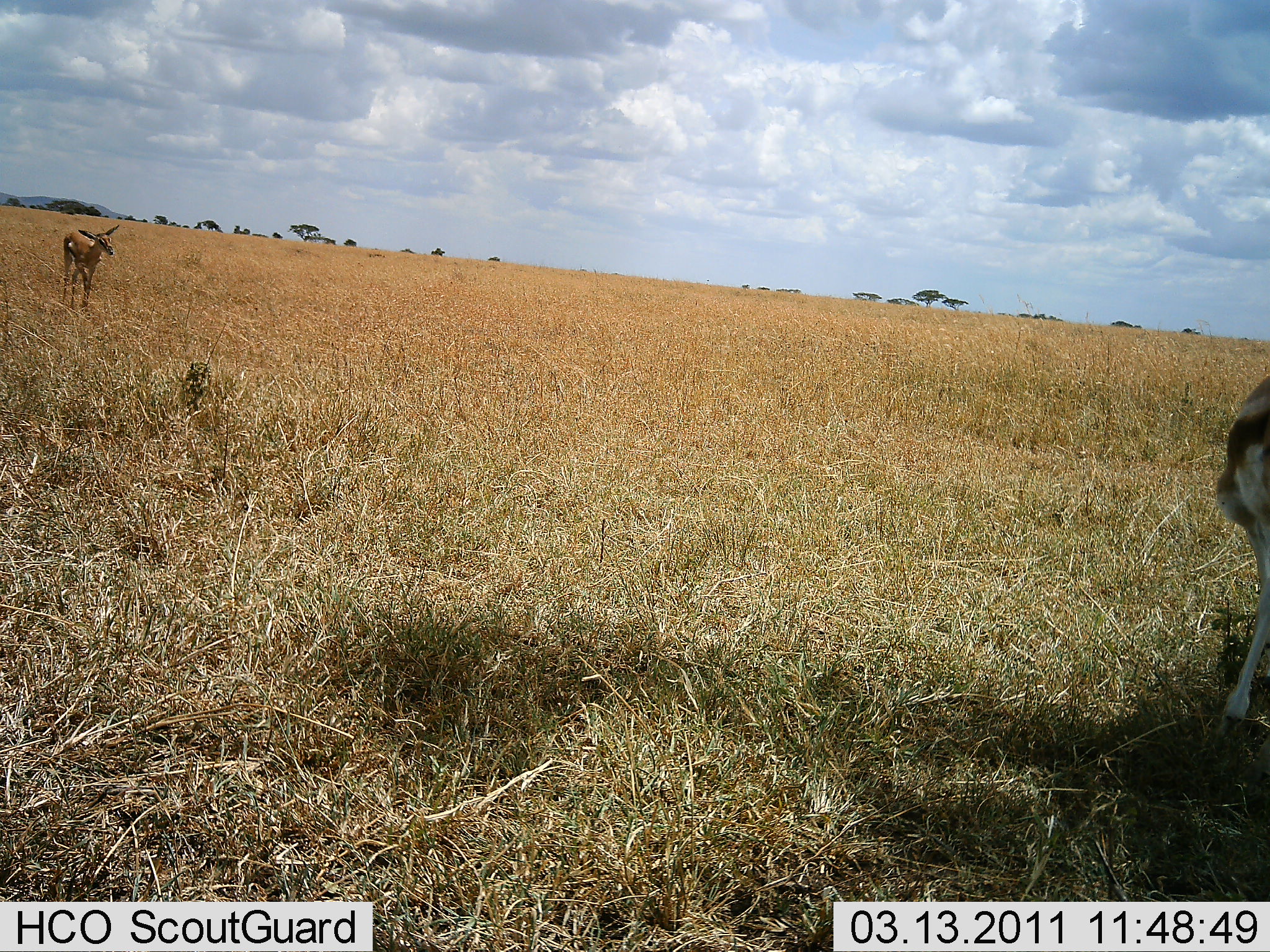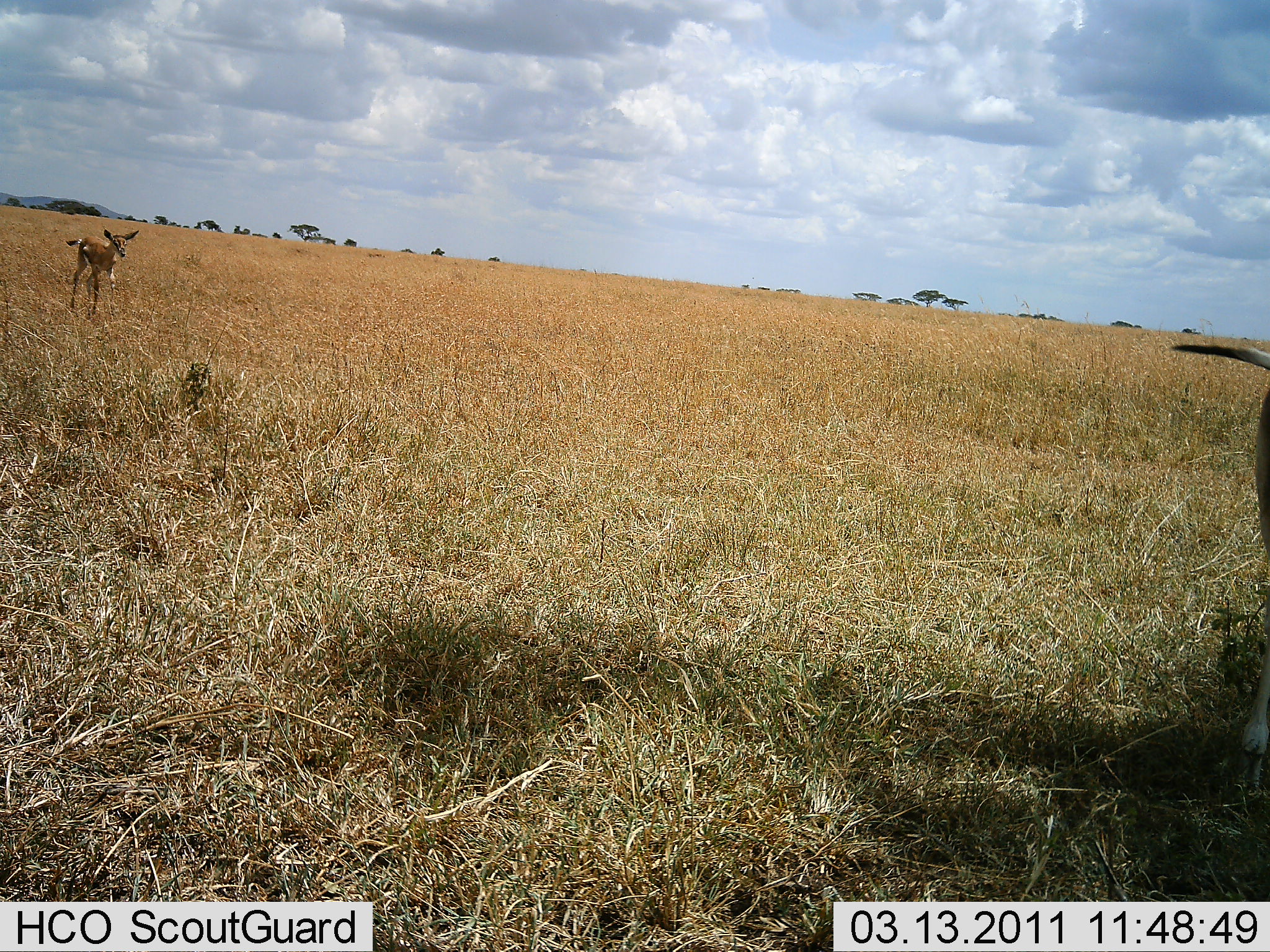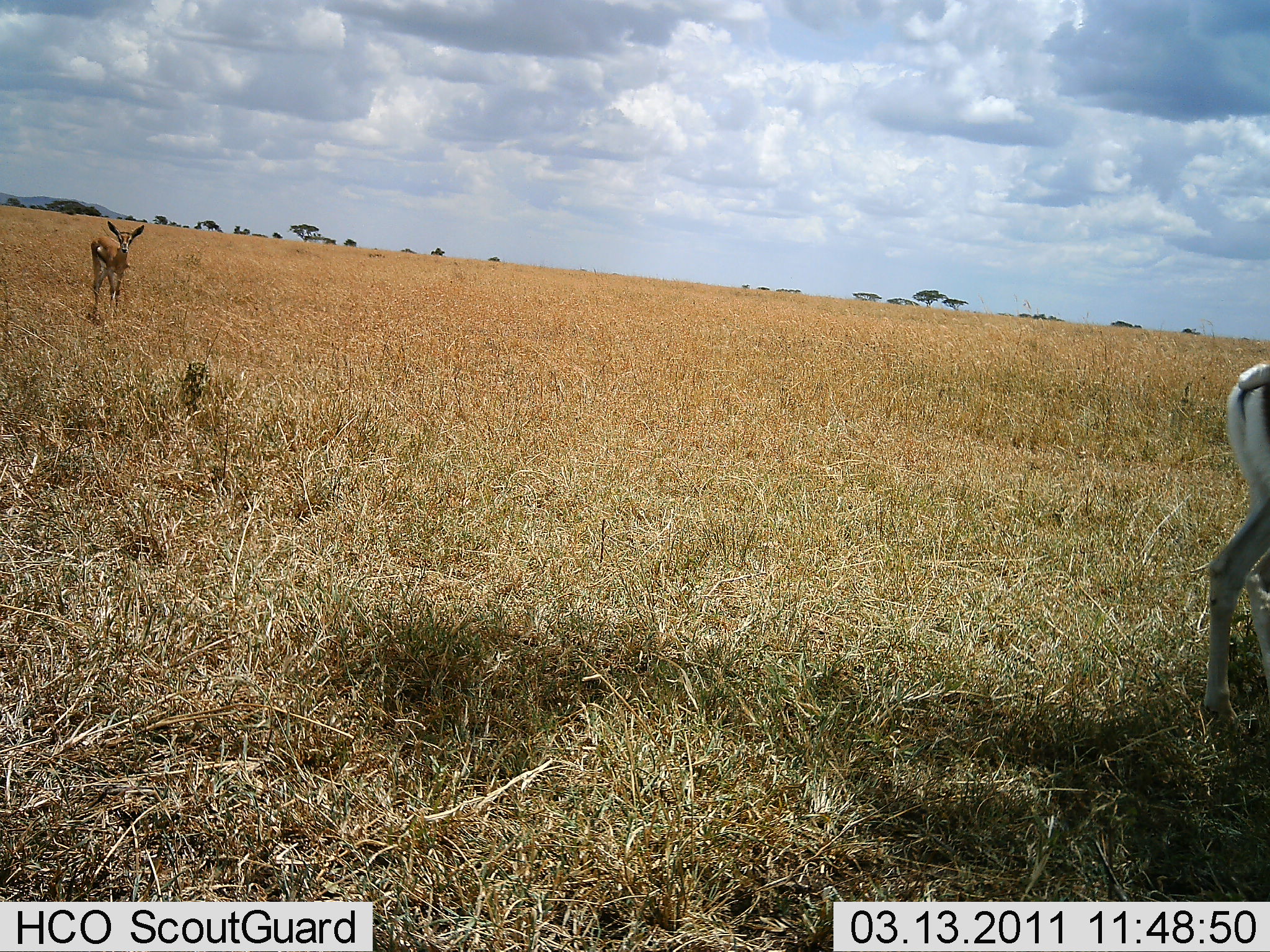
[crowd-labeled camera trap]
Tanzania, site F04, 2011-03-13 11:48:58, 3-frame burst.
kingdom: Animalia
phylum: Chordata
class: Mammalia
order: Artiodactyla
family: Bovidae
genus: Eudorcas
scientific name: Eudorcas thomsonii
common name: thomson's gazelle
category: gazellethomsons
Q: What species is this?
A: Gazellethomsons (thomson's gazelle) (Eudorcas thomsonii).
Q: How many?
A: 2.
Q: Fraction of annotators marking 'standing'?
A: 18%.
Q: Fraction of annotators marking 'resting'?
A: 9%.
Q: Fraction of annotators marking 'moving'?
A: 82%.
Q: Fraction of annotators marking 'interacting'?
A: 0%.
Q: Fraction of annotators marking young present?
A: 18%.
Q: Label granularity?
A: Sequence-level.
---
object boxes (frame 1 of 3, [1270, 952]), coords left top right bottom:
animal: 1213 373 1270 793; 61 225 122 321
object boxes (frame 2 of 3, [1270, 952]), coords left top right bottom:
animal: 1168 343 1270 573; 64 228 139 320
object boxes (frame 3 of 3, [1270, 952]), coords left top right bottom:
animal: 1203 362 1270 754; 87 220 145 330